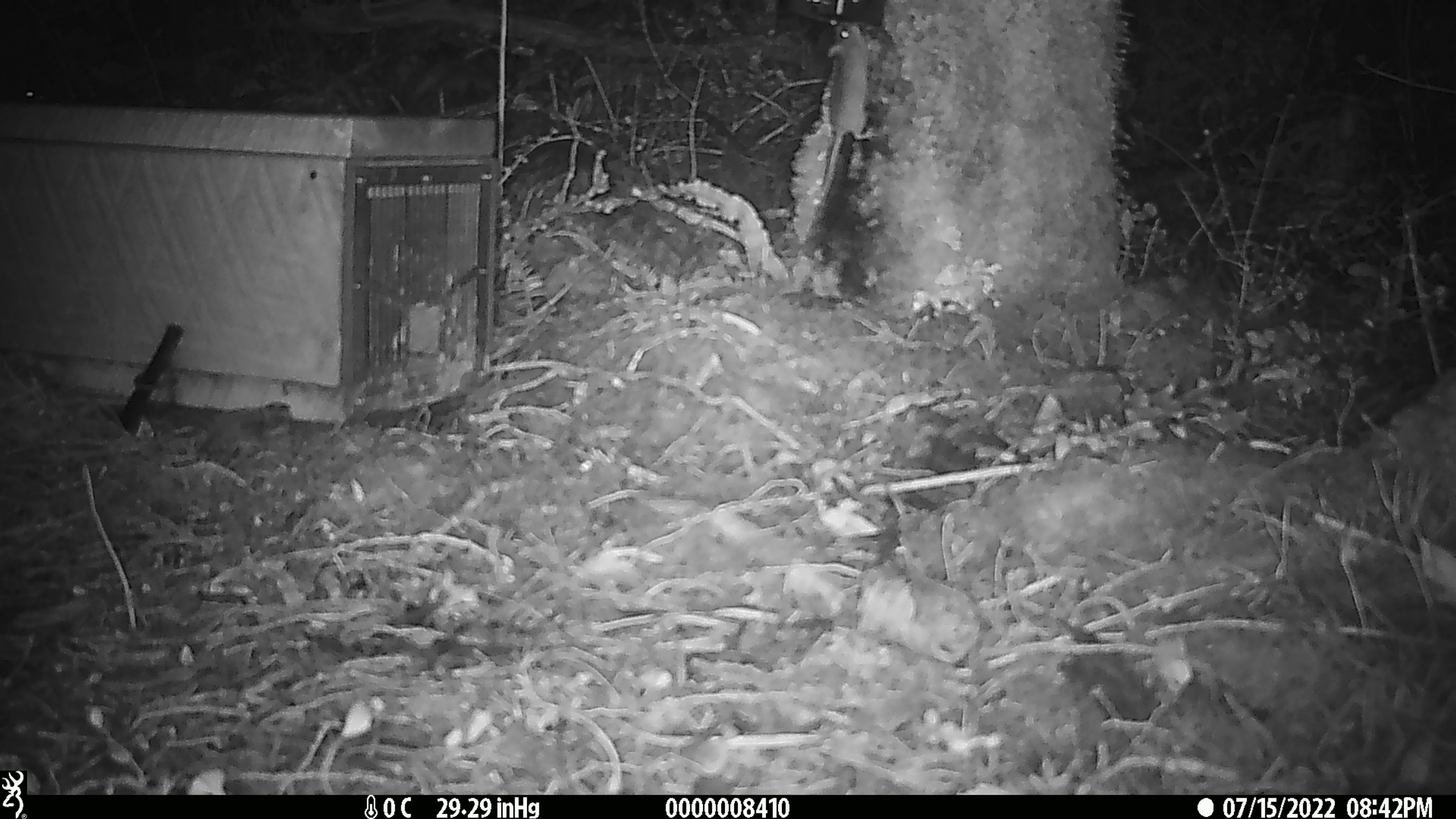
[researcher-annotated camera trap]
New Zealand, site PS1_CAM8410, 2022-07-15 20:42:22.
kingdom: Animalia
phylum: Chordata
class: Mammalia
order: Rodentia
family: Muridae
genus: Mus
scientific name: Mus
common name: mouse